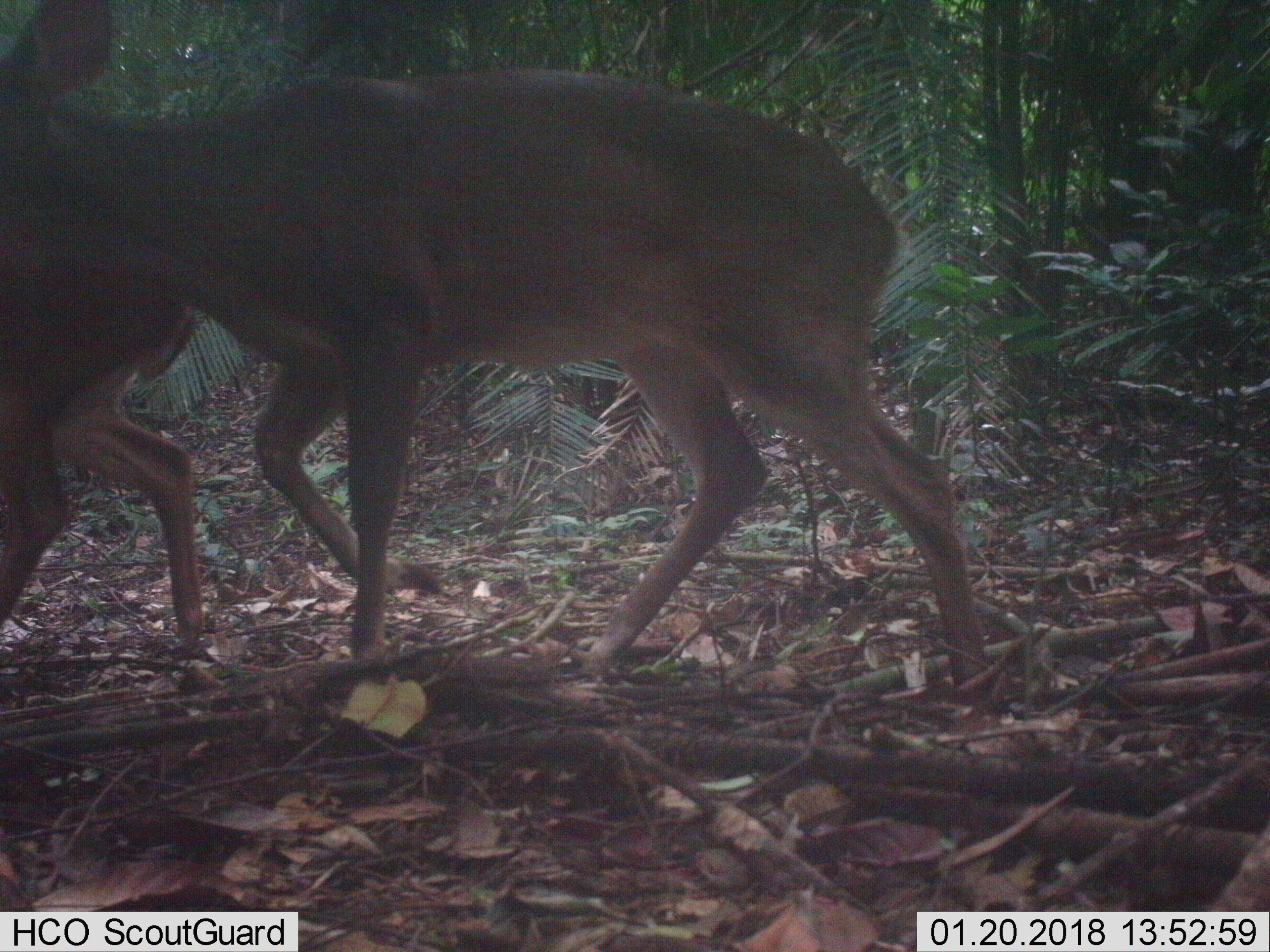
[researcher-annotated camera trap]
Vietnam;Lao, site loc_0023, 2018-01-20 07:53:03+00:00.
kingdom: Animalia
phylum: Chordata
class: Mammalia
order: Artiodactyla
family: Cervidae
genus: Muntiacus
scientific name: Muntiacus vuquangensis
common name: large-antlered muntjac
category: large antlered muntjac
Large antlered muntjac (large-antlered muntjac) (Muntiacus vuquangensis). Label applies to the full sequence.